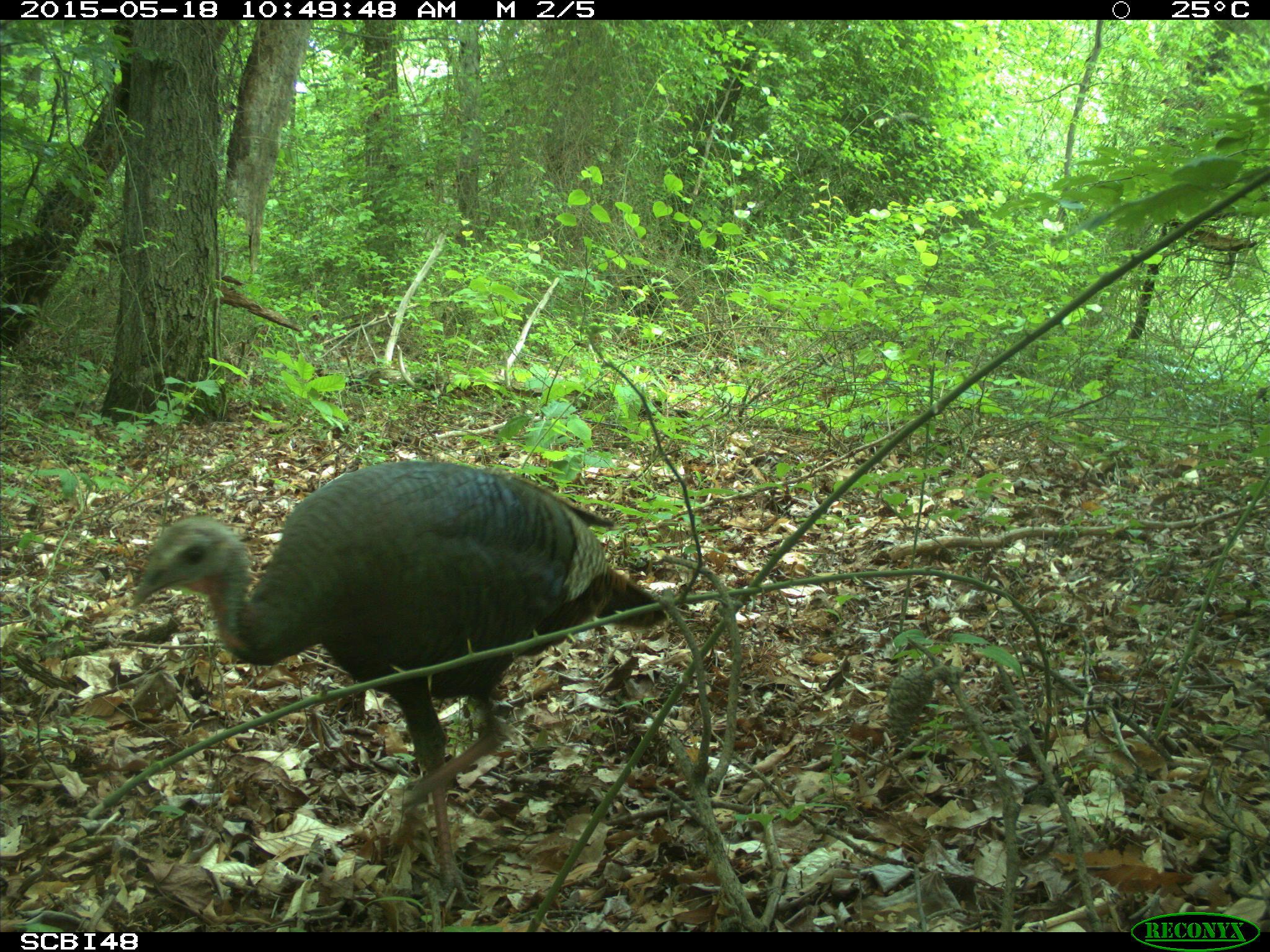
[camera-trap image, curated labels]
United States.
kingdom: Animalia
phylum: Chordata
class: Aves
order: Galliformes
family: Phasianidae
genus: Meleagris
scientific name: Meleagris gallopavo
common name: wild turkey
Wild Turkey (Meleagris gallopavo).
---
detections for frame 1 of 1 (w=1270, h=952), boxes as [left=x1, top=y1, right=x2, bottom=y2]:
Wild Turkey: [left=121, top=459, right=688, bottom=902]